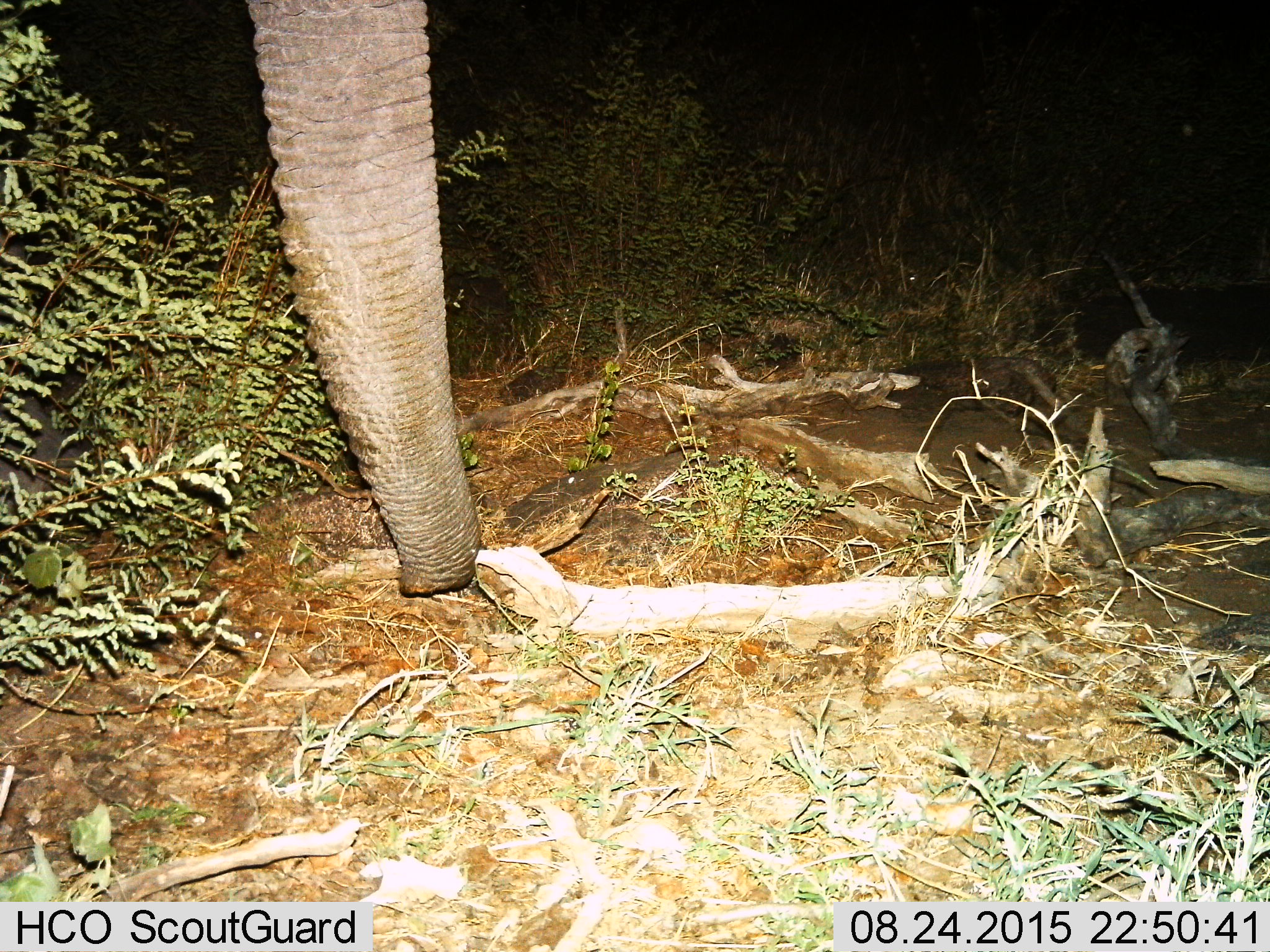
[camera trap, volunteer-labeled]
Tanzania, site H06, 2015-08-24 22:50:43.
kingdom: Animalia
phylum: Chordata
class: Mammalia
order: Proboscidea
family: Elephantidae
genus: Loxodonta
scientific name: Loxodonta africana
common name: african bush elephant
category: elephant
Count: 1.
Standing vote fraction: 44%.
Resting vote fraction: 0%.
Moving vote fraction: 22%.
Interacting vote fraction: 0%.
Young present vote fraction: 0%.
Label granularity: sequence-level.